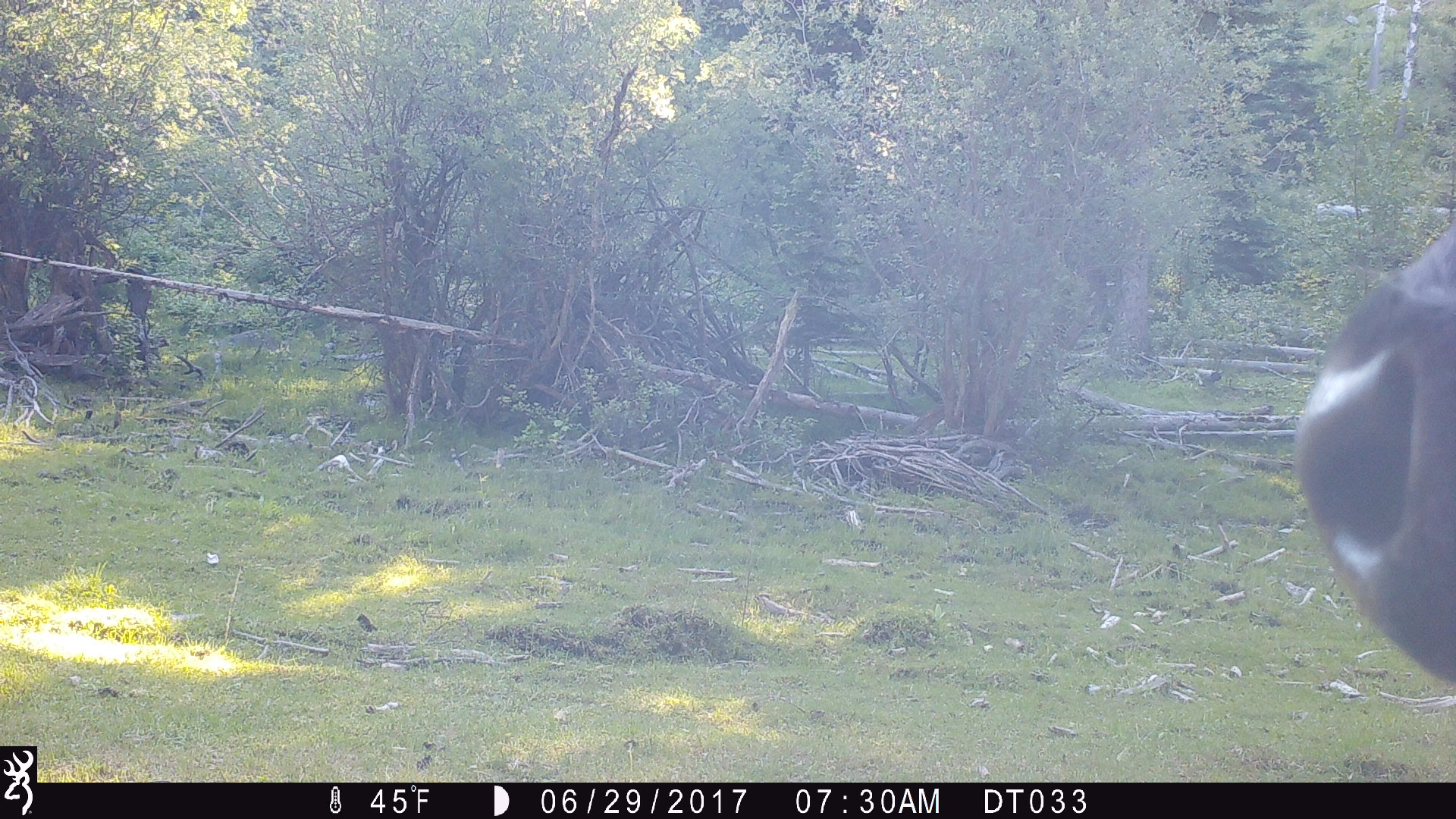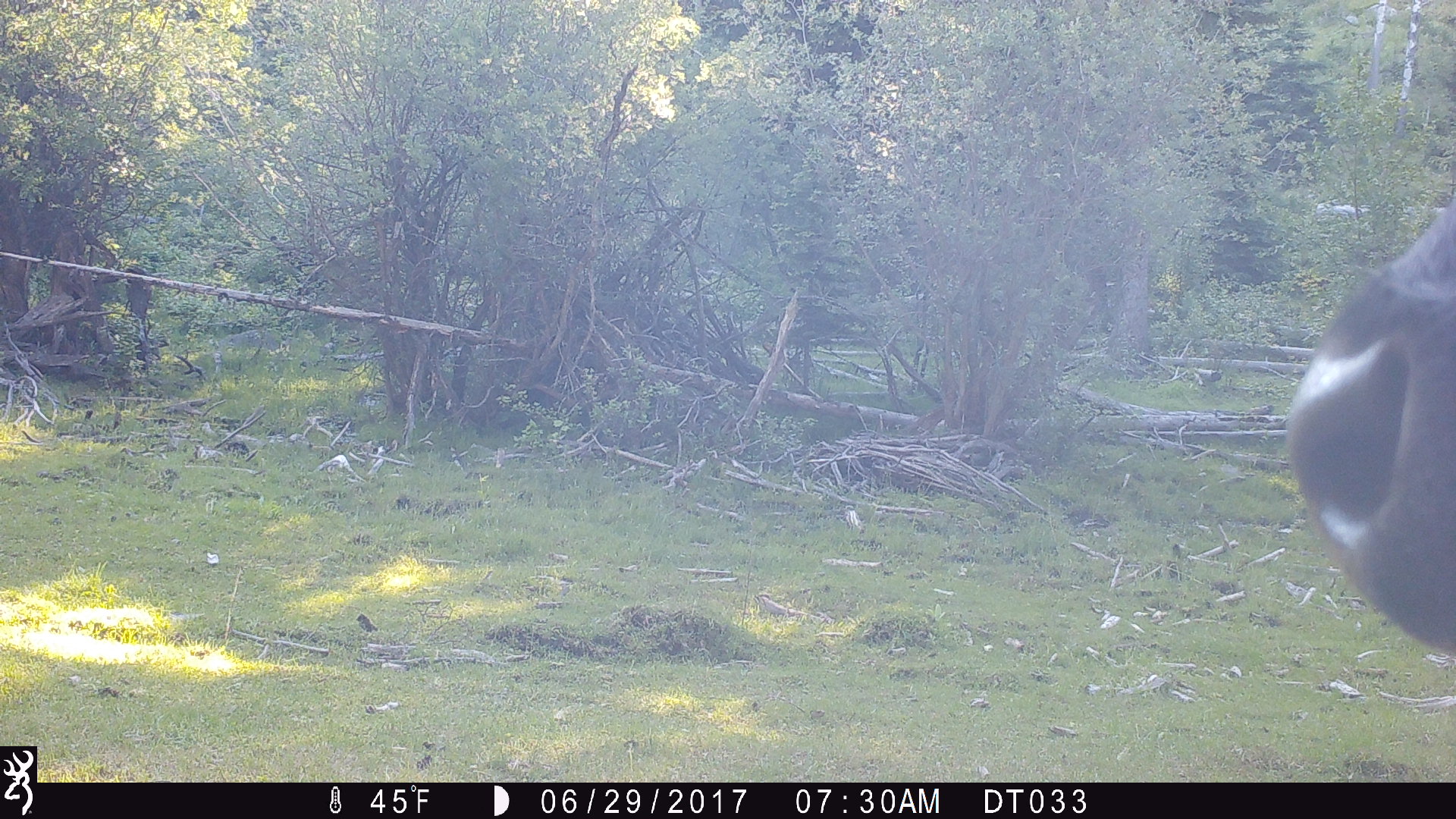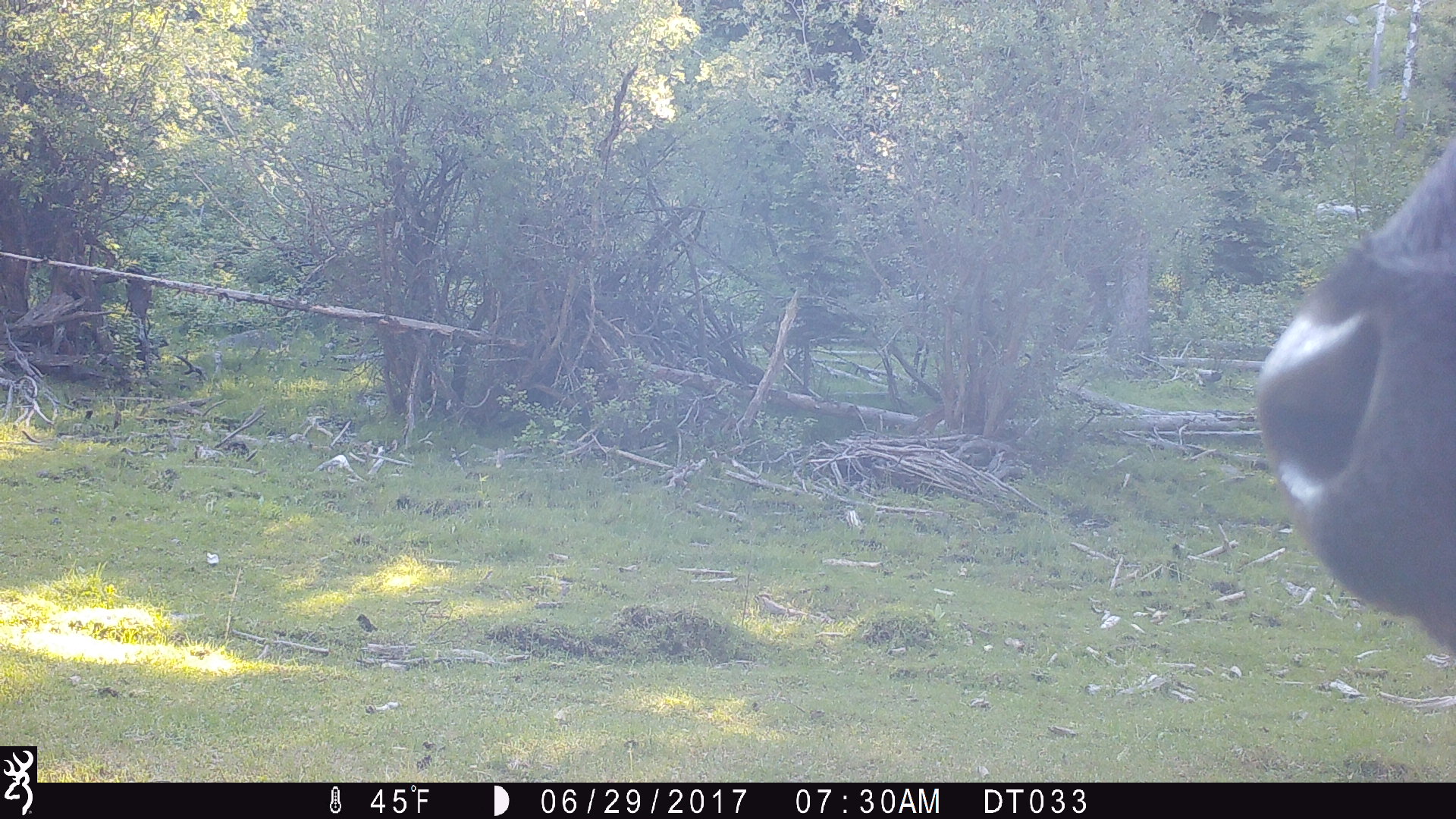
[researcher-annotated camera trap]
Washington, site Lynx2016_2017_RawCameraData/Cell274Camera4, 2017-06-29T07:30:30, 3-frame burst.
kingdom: Animalia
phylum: Chordata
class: Mammalia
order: Artiodactyla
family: Bovidae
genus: Bos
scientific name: Bos taurus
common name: domestic cattle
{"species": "domestic cattle (Bos taurus)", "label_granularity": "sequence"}